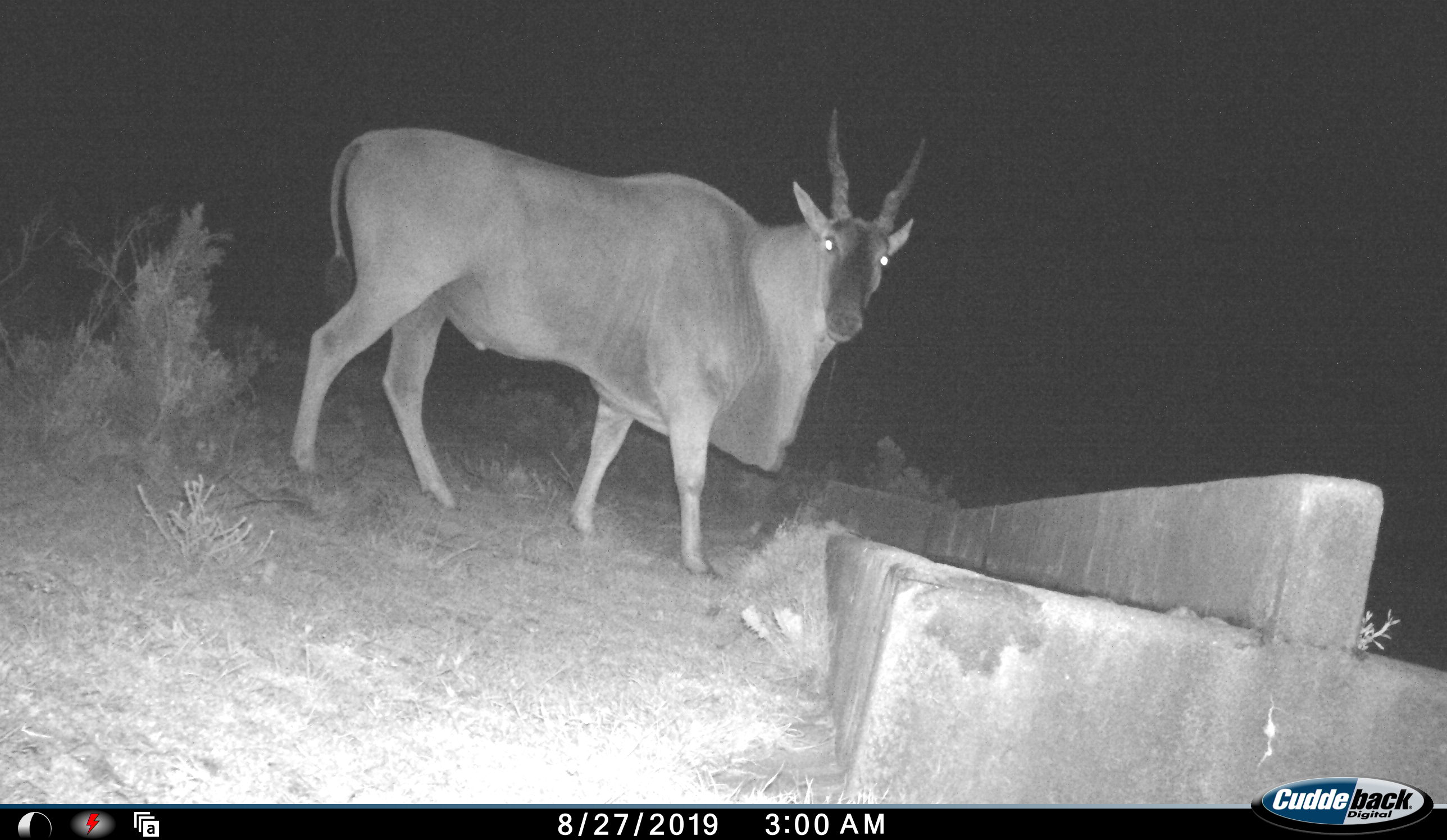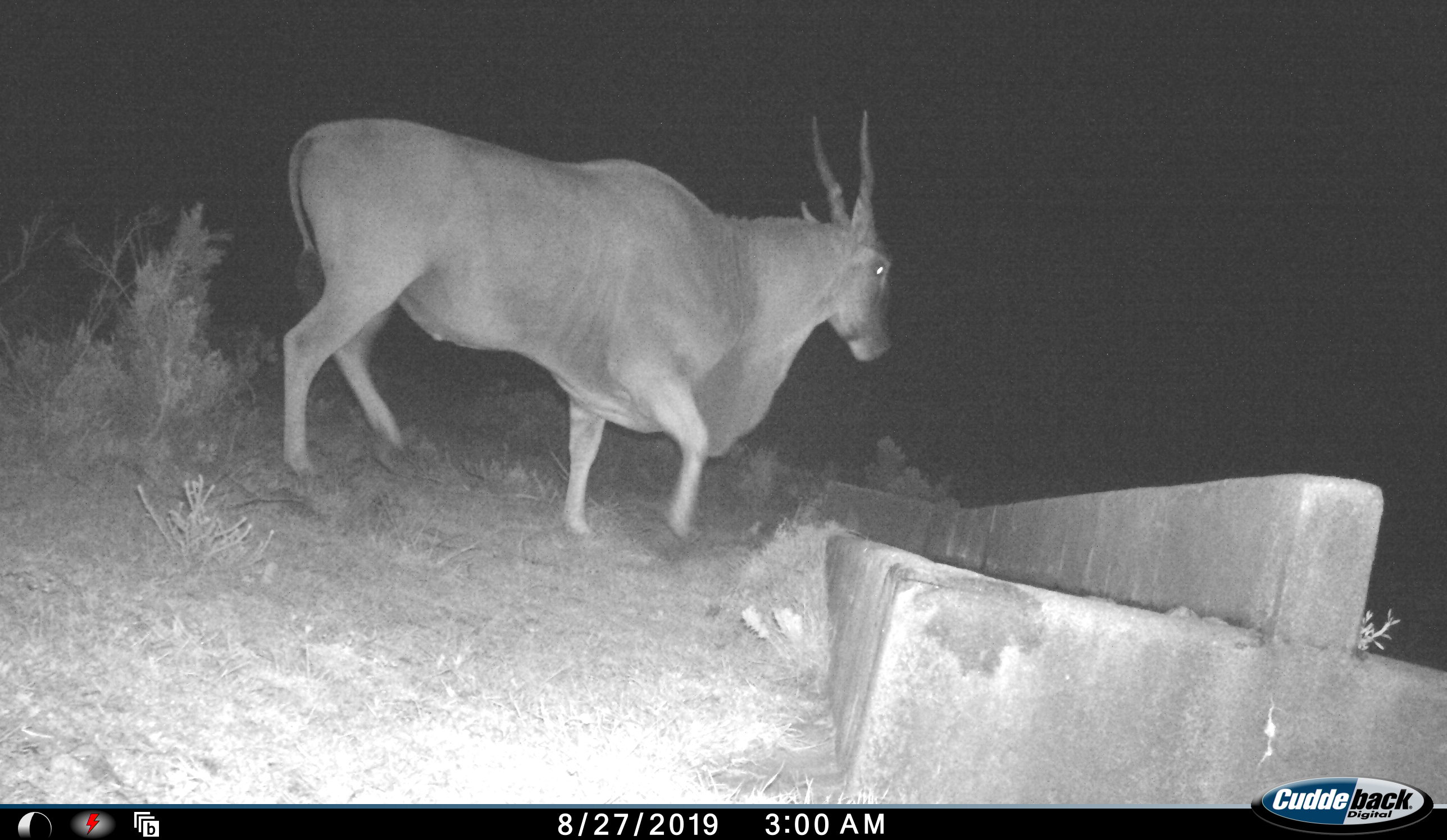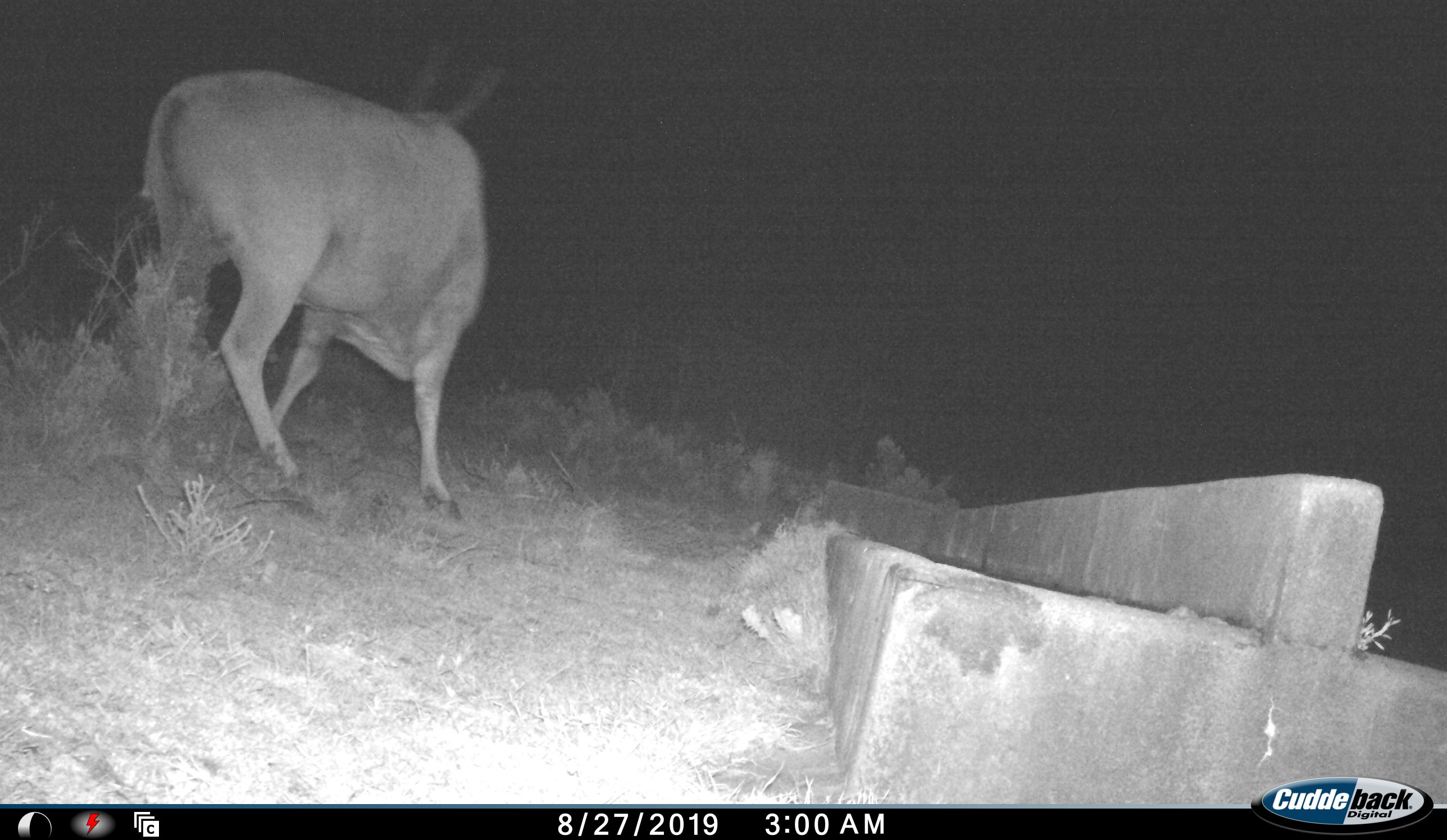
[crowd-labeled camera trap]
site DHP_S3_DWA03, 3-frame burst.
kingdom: Animalia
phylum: Chordata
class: Mammalia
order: Artiodactyla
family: Bovidae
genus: Tragelaphus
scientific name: Tragelaphus oryx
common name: eland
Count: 1.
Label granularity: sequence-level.